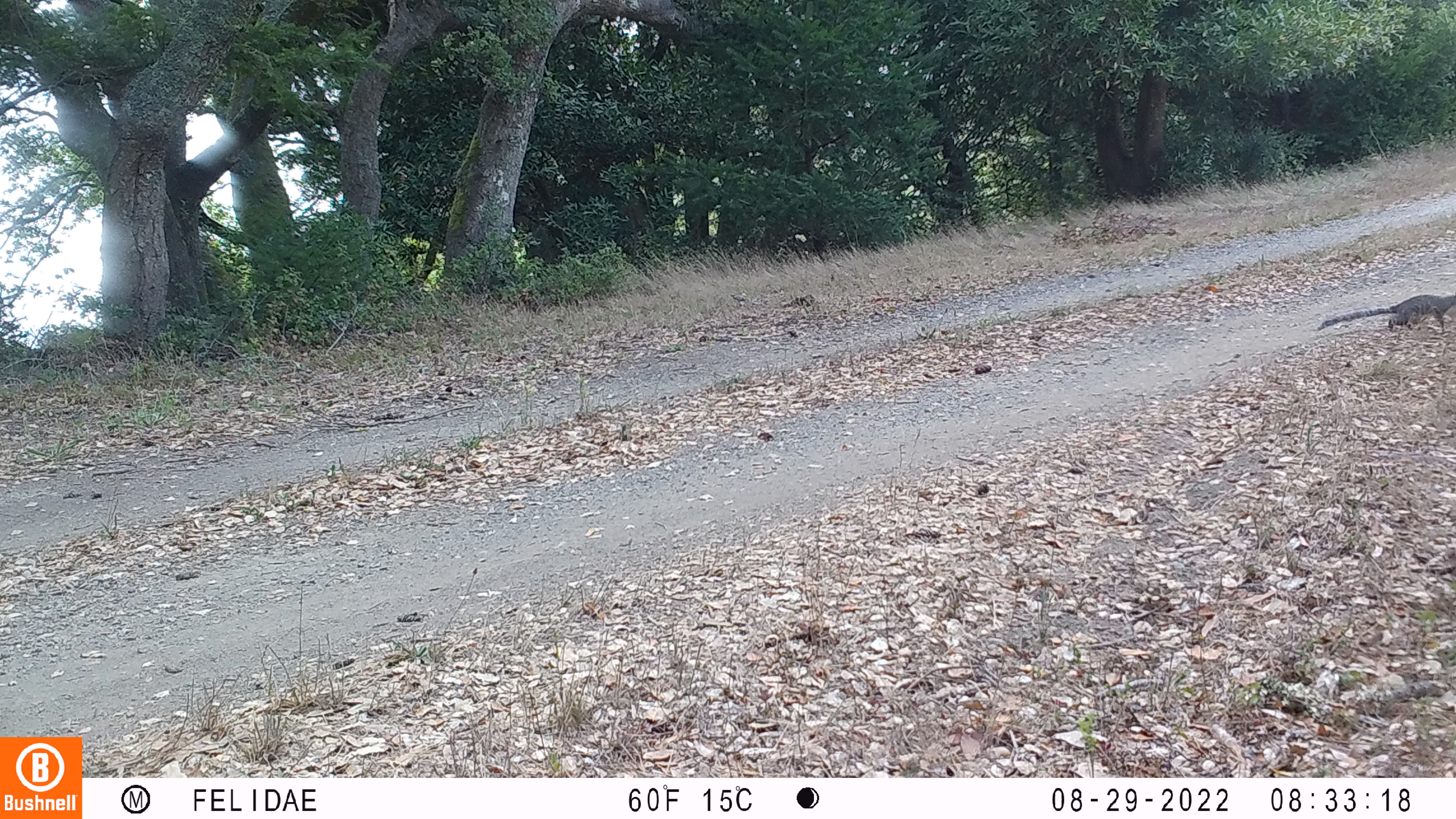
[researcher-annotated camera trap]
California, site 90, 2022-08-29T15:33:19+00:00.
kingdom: Animalia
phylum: Chordata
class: Mammalia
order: Rodentia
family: Sciuridae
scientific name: Sciuridae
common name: squirrel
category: unknown squirrel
Unknown squirrel (squirrel) (Sciuridae).